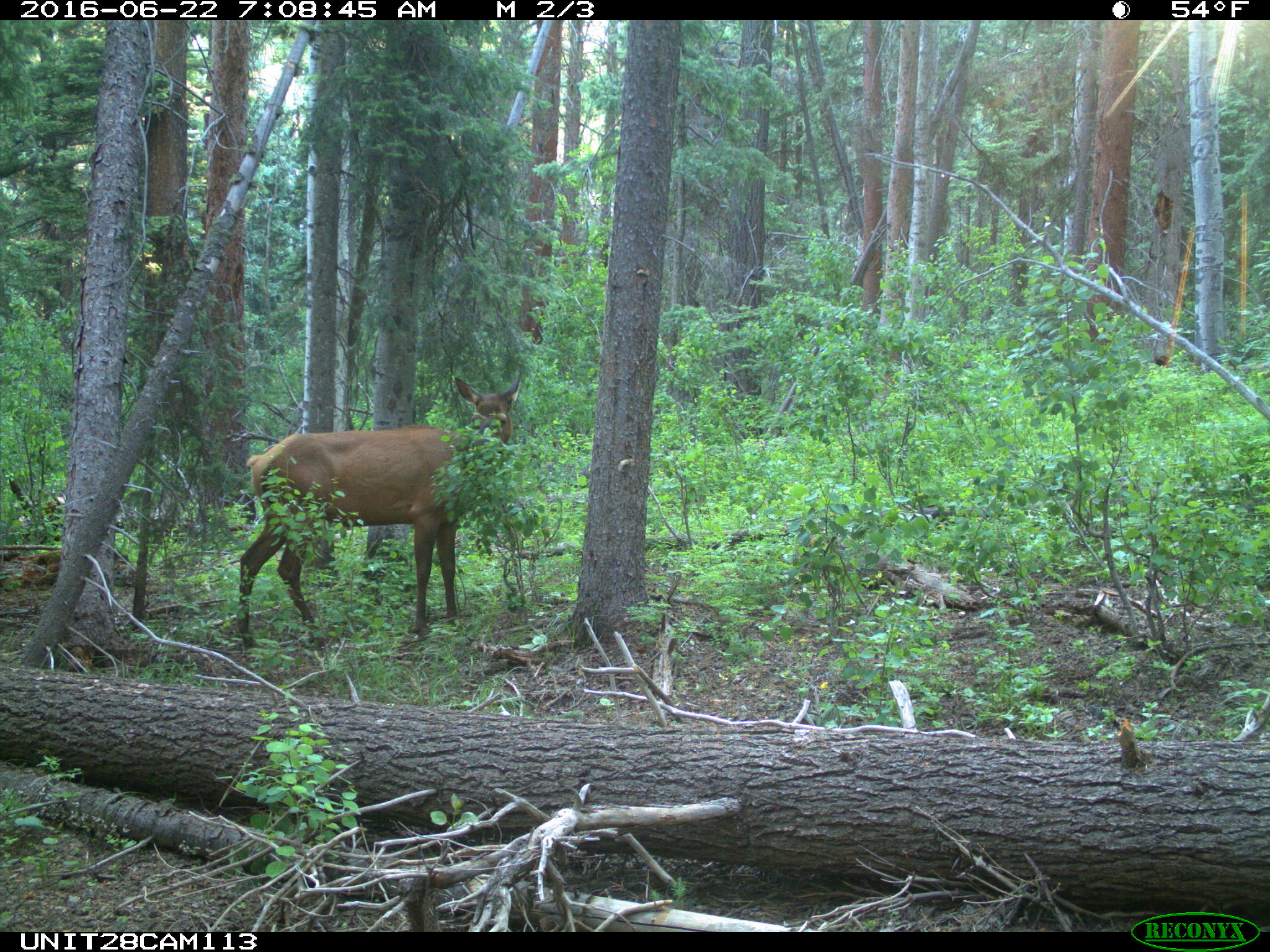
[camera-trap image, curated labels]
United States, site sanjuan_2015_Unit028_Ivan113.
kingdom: Animalia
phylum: Chordata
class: Mammalia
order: Artiodactyla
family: Cervidae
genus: Cervus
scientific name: Cervus elaphus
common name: red deer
Cervus elaphus (red deer).